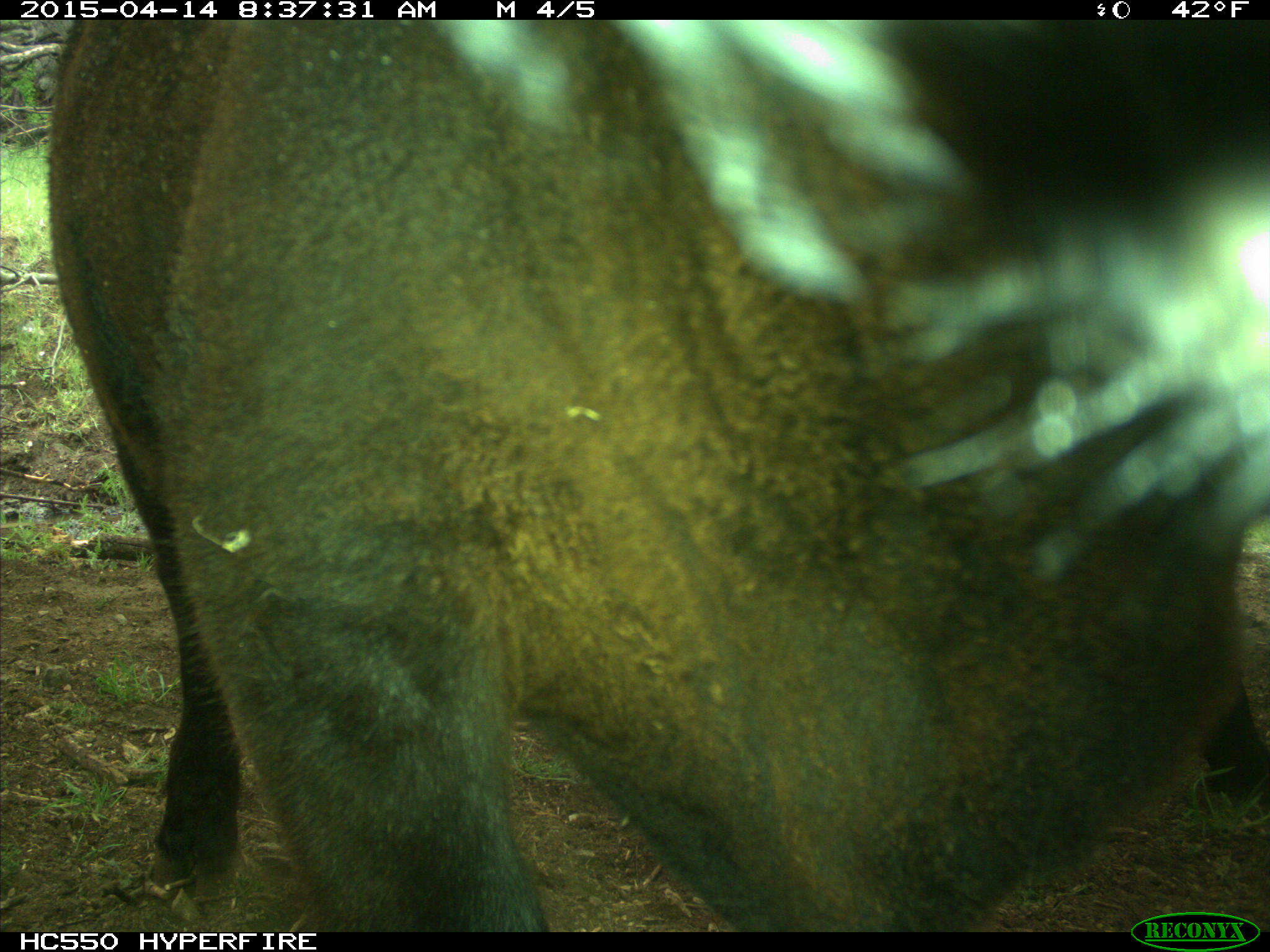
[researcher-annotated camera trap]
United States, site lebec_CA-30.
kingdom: Animalia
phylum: Chordata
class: Mammalia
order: Artiodactyla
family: Bovidae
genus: Bos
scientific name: Bos taurus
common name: domestic cow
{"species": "Bos taurus (domestic cow)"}